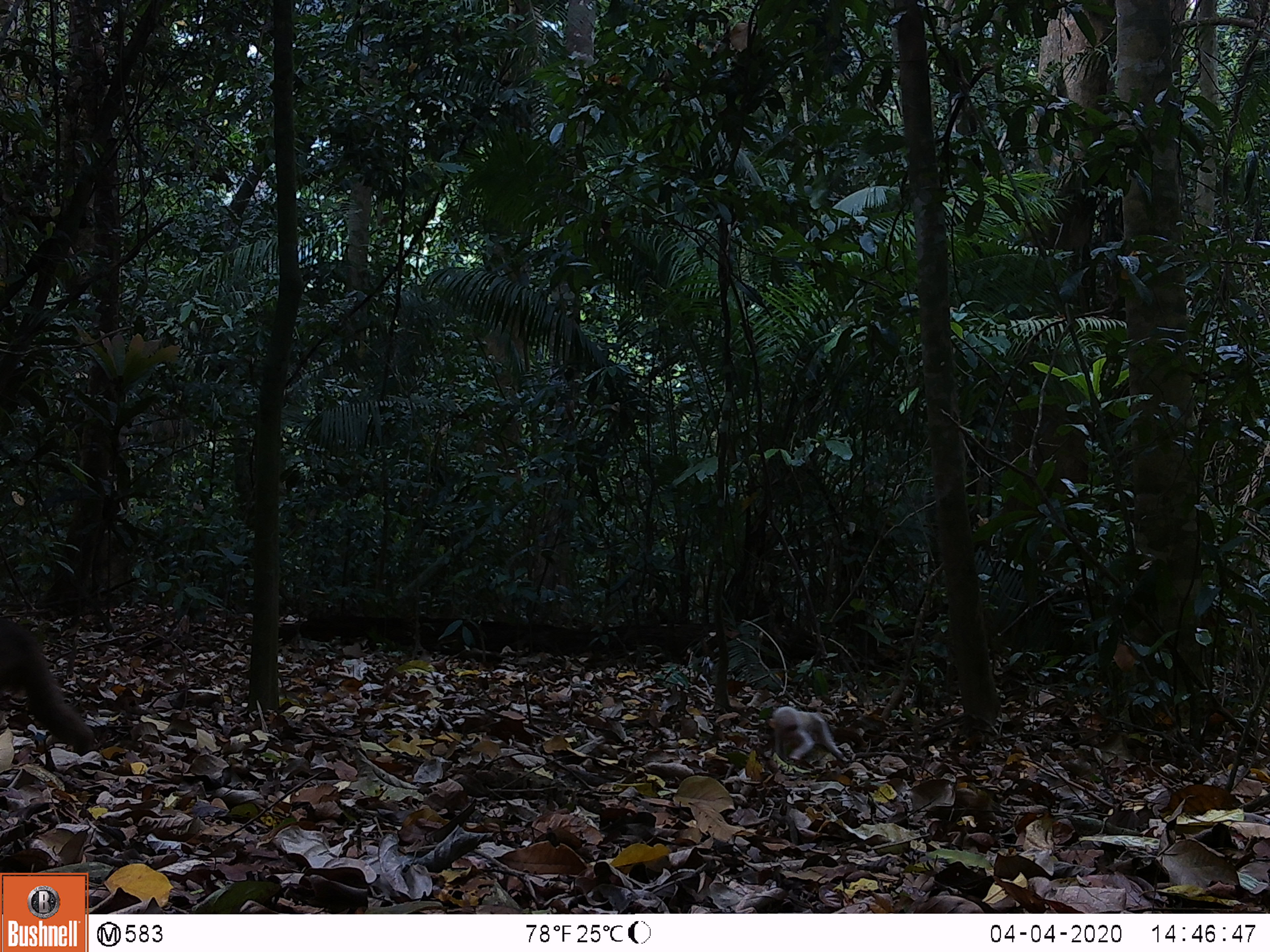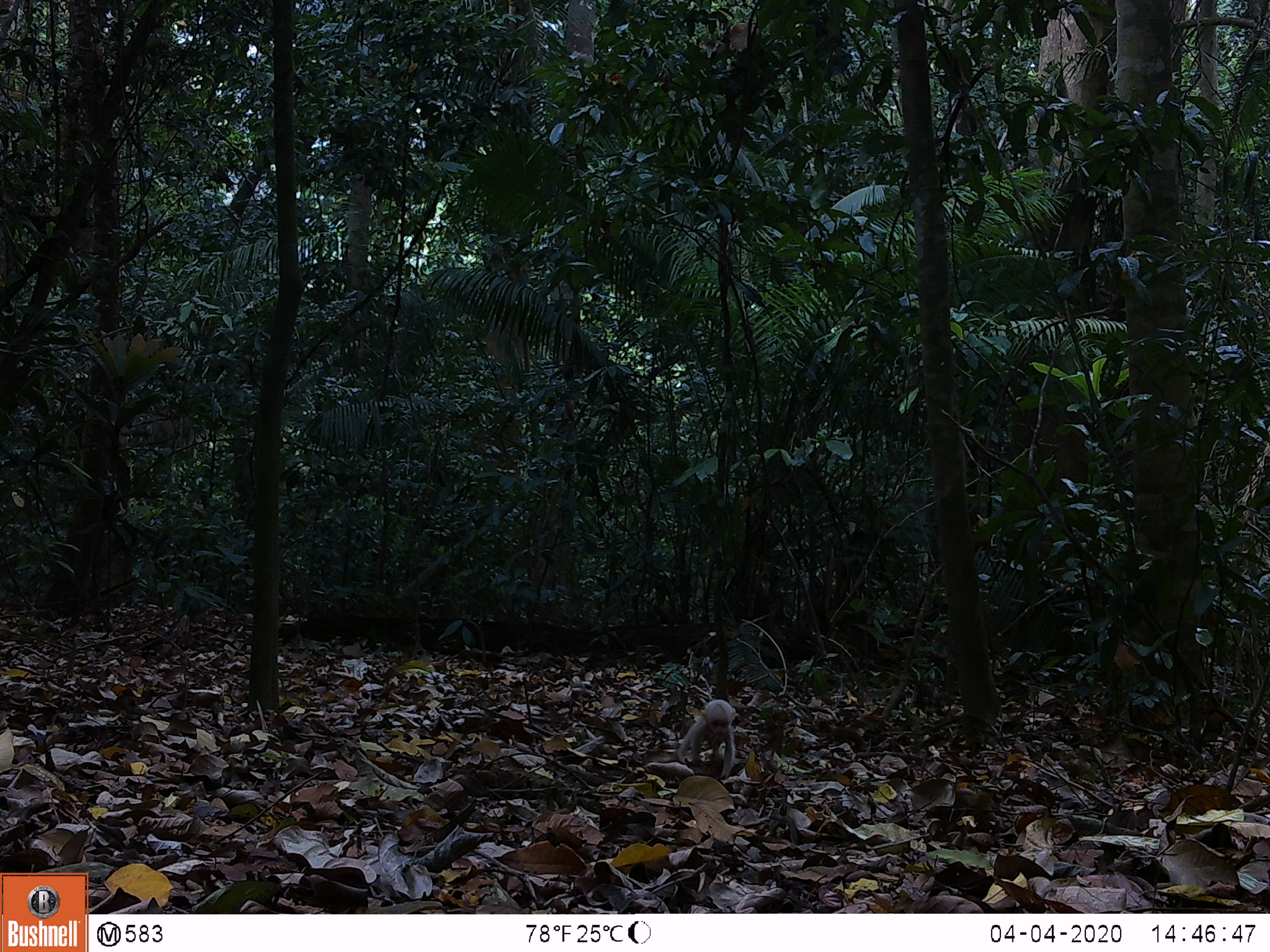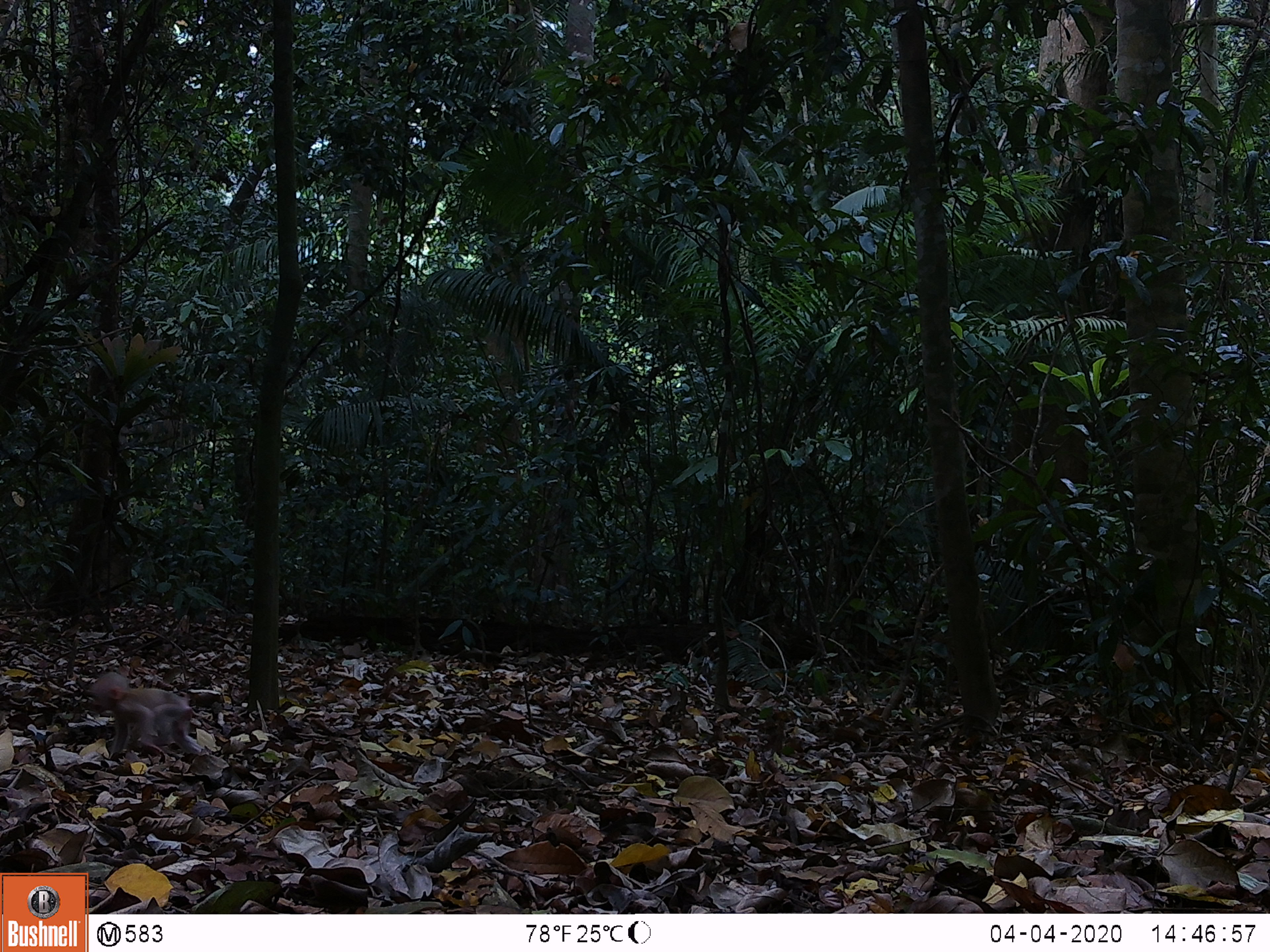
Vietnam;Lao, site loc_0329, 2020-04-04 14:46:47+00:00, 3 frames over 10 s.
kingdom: Animalia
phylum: Chordata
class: Mammalia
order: Primates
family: Cercopithecidae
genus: Macaca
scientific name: Macaca arctoides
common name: stump-tailed macaque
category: stump tailed macaque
Stump tailed macaque (stump-tailed macaque) (Macaca arctoides). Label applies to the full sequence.